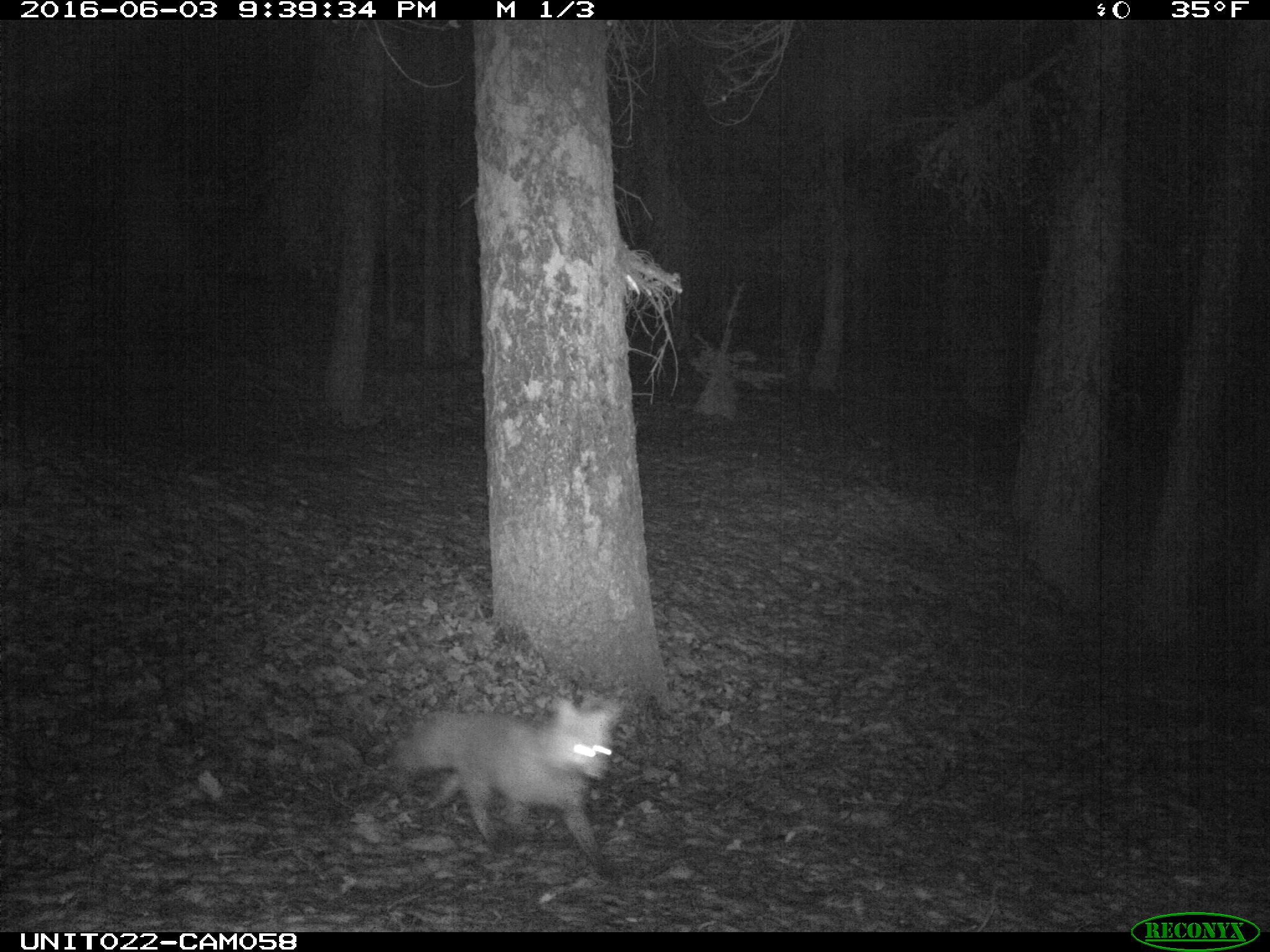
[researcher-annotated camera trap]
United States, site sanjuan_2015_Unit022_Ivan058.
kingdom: Animalia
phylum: Chordata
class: Mammalia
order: Carnivora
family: Canidae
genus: Vulpes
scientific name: Vulpes vulpes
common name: red fox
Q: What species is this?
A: Vulpes vulpes (red fox).